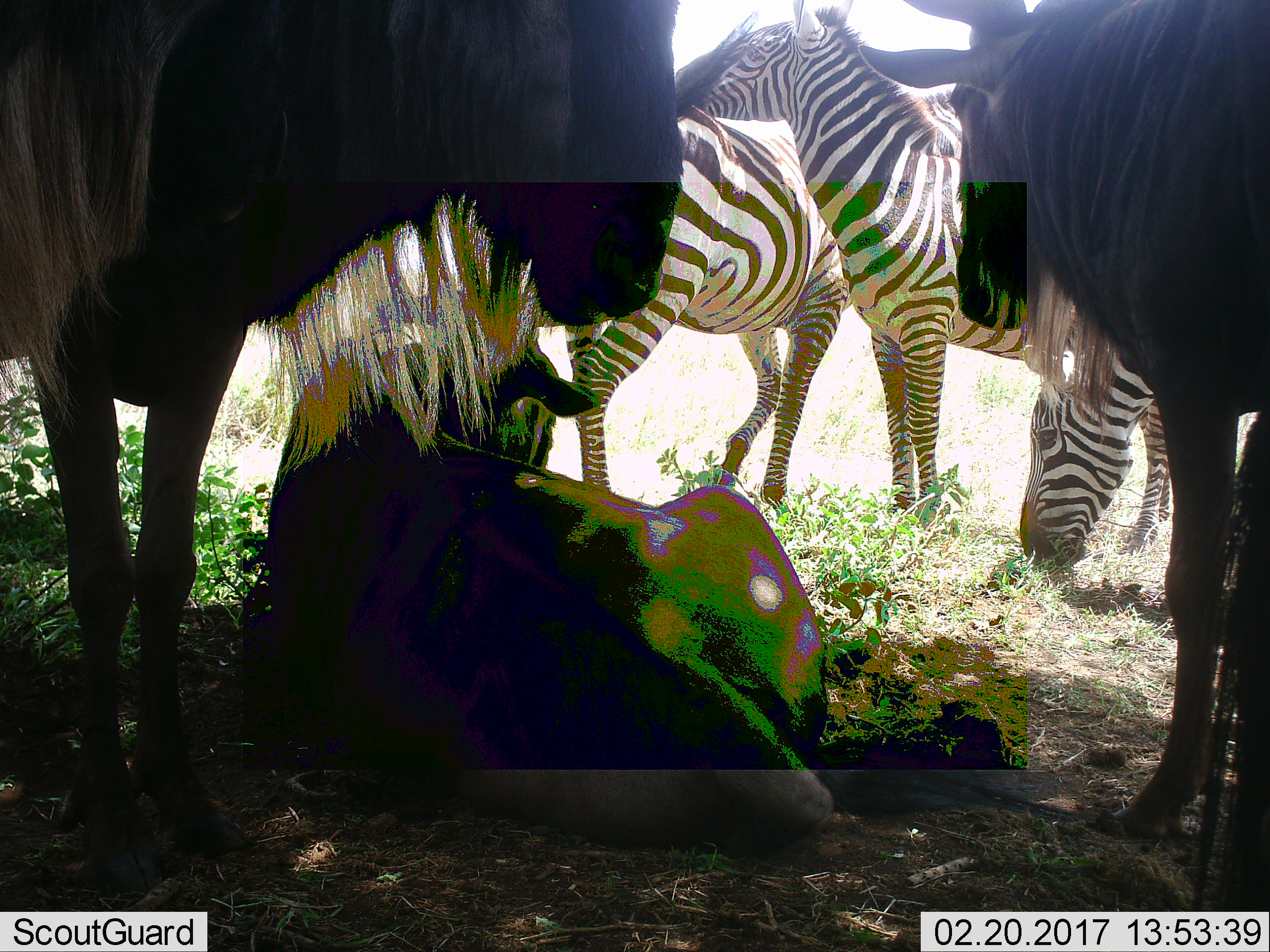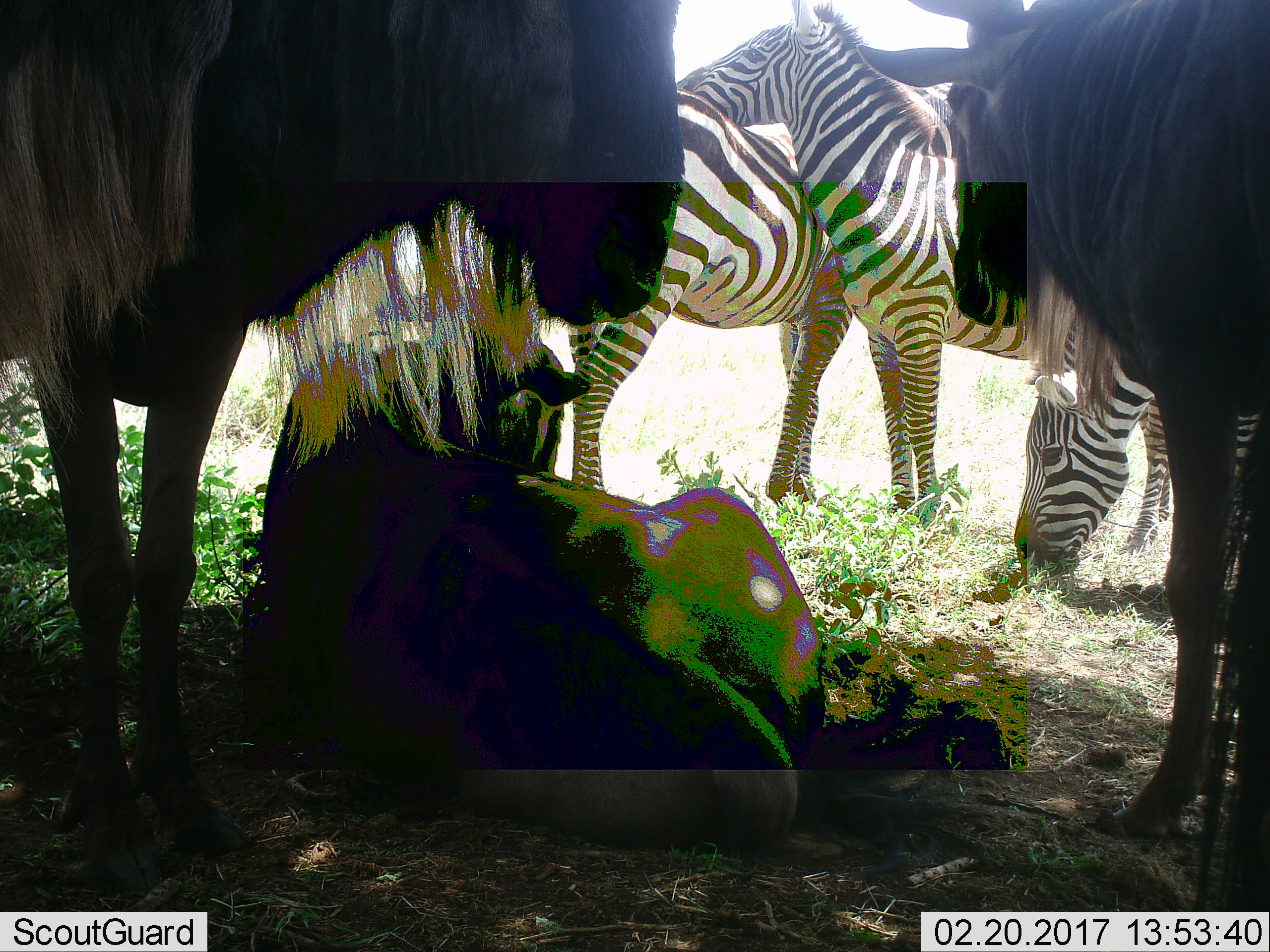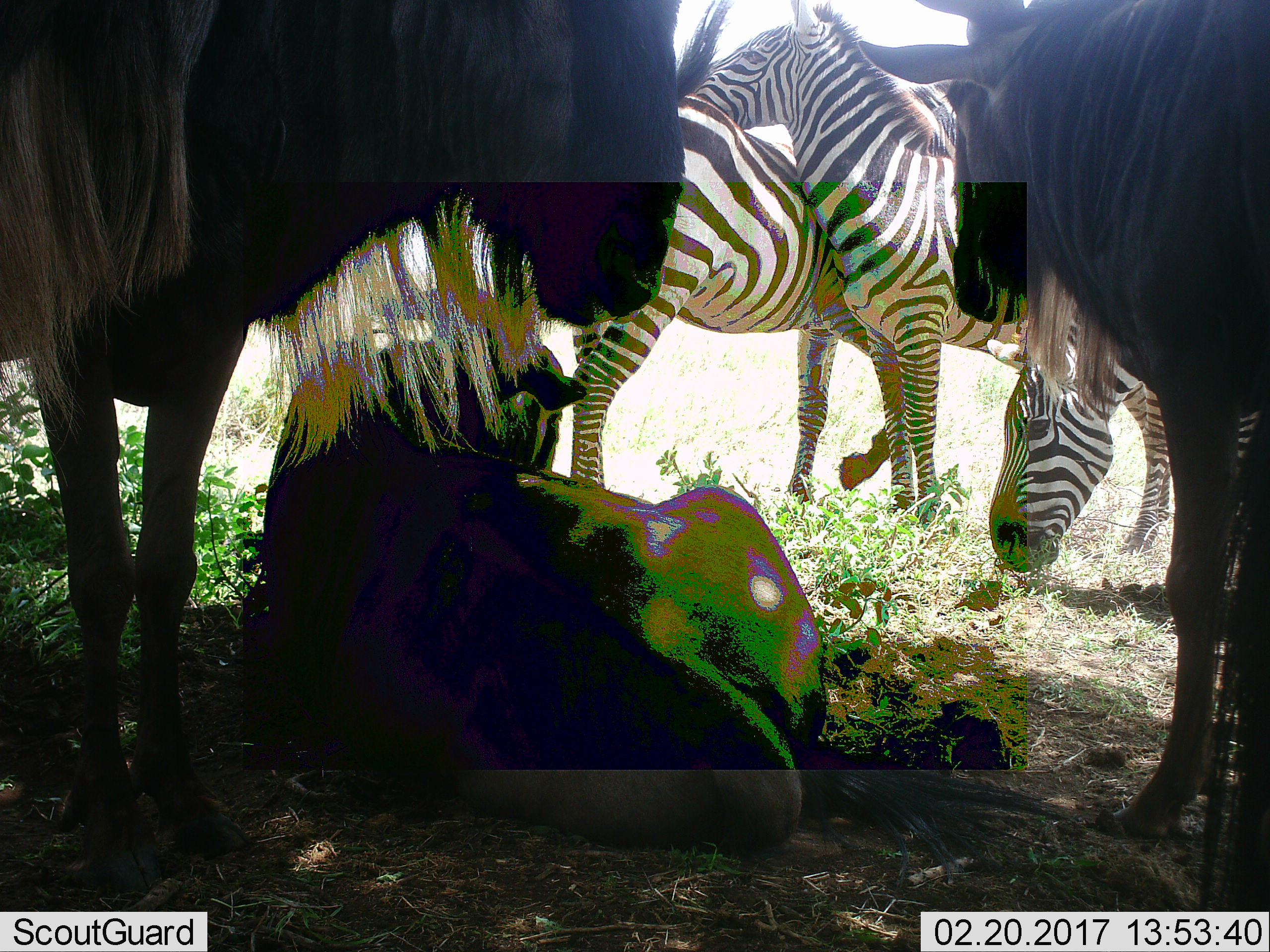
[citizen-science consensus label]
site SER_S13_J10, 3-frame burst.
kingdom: Animalia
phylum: Chordata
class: Mammalia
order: Artiodactyla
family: Bovidae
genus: Connochaetes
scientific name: Connochaetes taurinus taurinus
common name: blue wildebeest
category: wildebeestblue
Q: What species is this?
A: Wildebeestblue (blue wildebeest) (Connochaetes taurinus taurinus).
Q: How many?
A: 3.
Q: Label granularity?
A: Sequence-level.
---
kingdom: Animalia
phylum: Chordata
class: Mammalia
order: Perissodactyla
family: Equidae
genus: Equus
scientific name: Equus quagga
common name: plains zebra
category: zebraplains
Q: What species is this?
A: Zebraplains (plains zebra) (Equus quagga).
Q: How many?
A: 3.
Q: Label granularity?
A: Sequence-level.